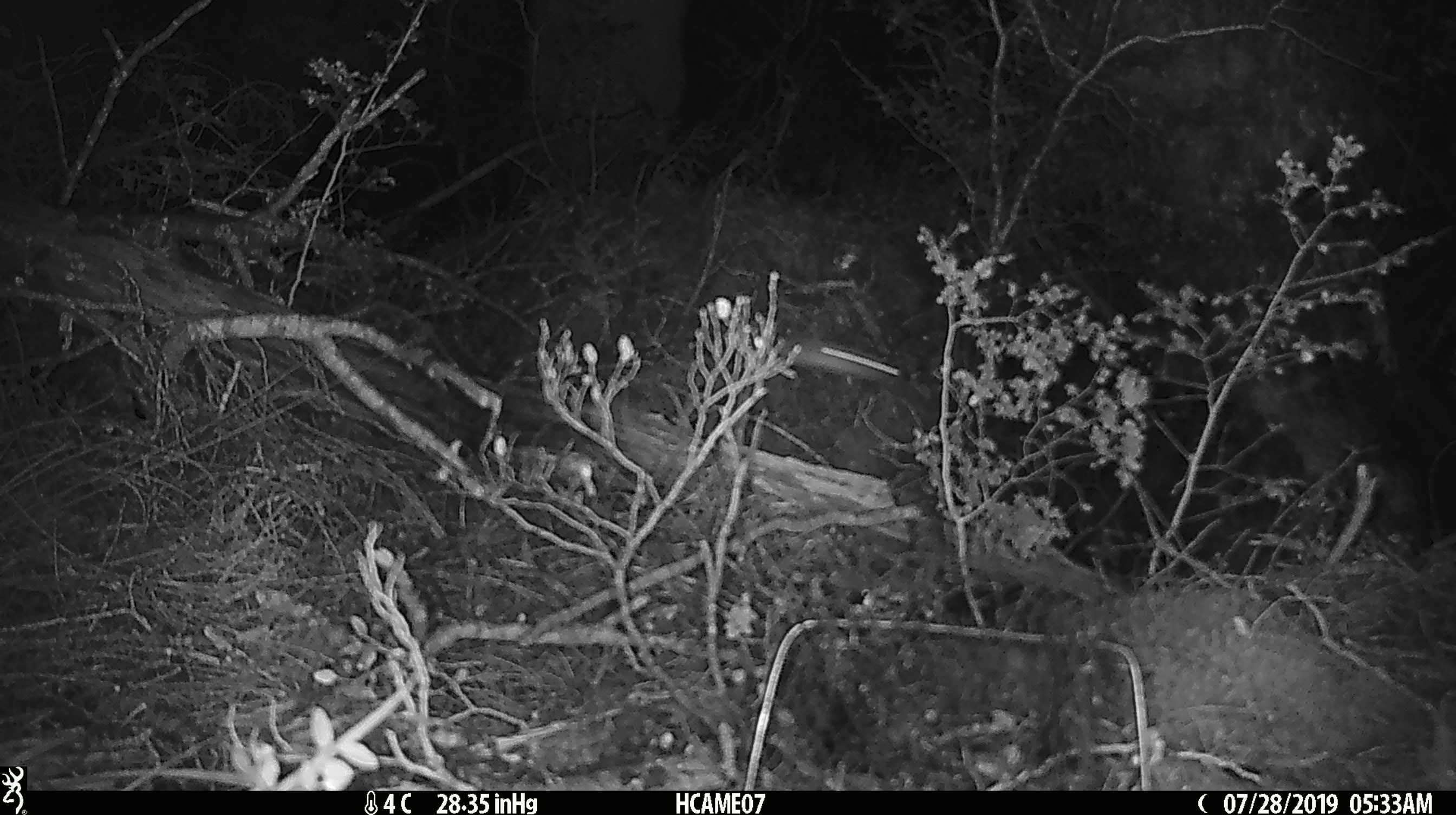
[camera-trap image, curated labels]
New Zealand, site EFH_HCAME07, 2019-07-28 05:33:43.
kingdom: Animalia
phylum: Chordata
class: Mammalia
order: Rodentia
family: Muridae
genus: Mus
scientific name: Mus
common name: mouse